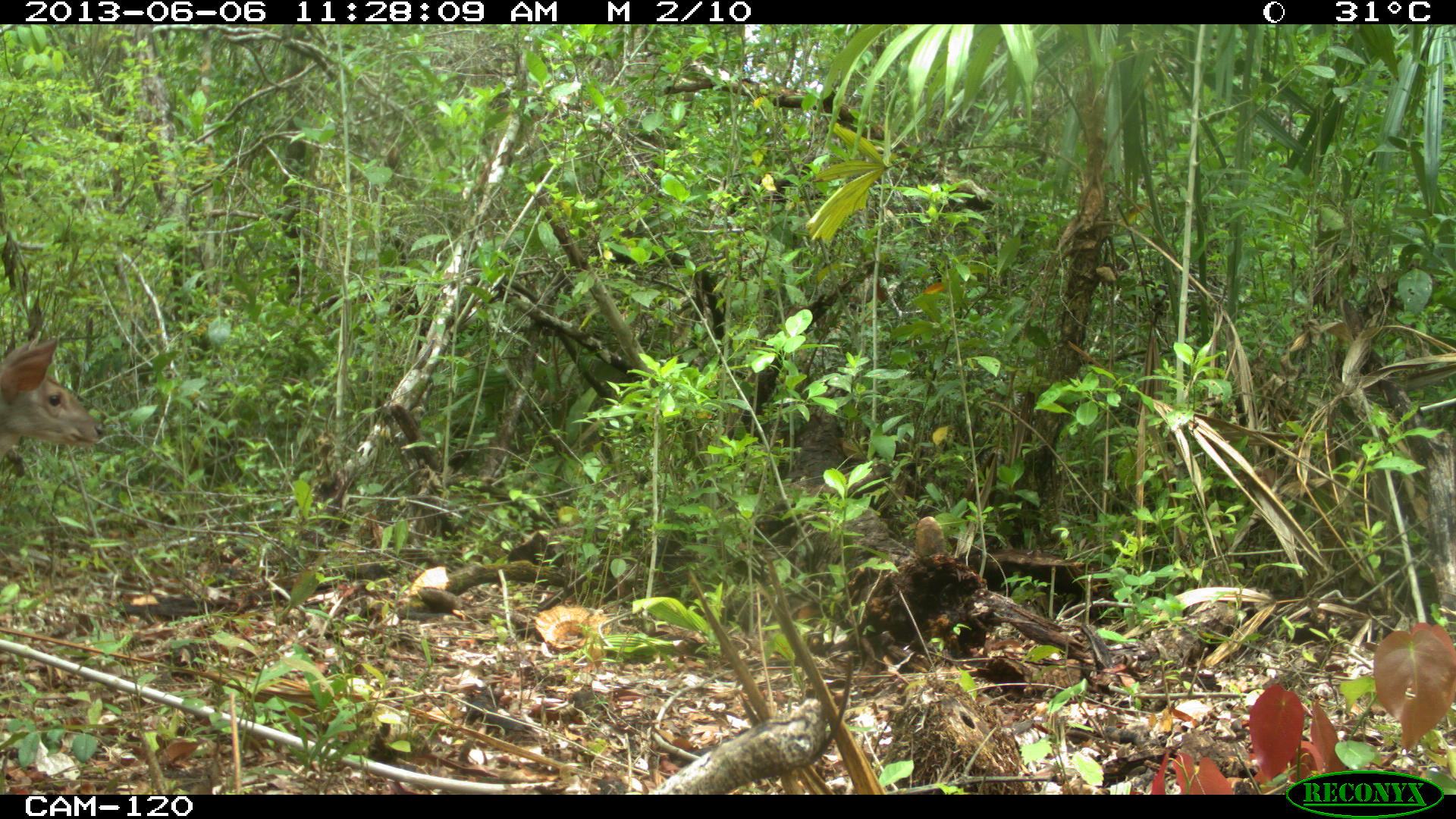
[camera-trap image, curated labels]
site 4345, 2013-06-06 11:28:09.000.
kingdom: Animalia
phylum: Chordata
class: Mammalia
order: Artiodactyla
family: Cervidae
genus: Odocoileus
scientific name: Odocoileus pandora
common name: yucatán brown brocket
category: mazama pandora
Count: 1.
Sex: female.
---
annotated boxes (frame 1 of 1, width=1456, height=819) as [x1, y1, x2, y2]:
mazama pandora: [0, 331, 103, 462]